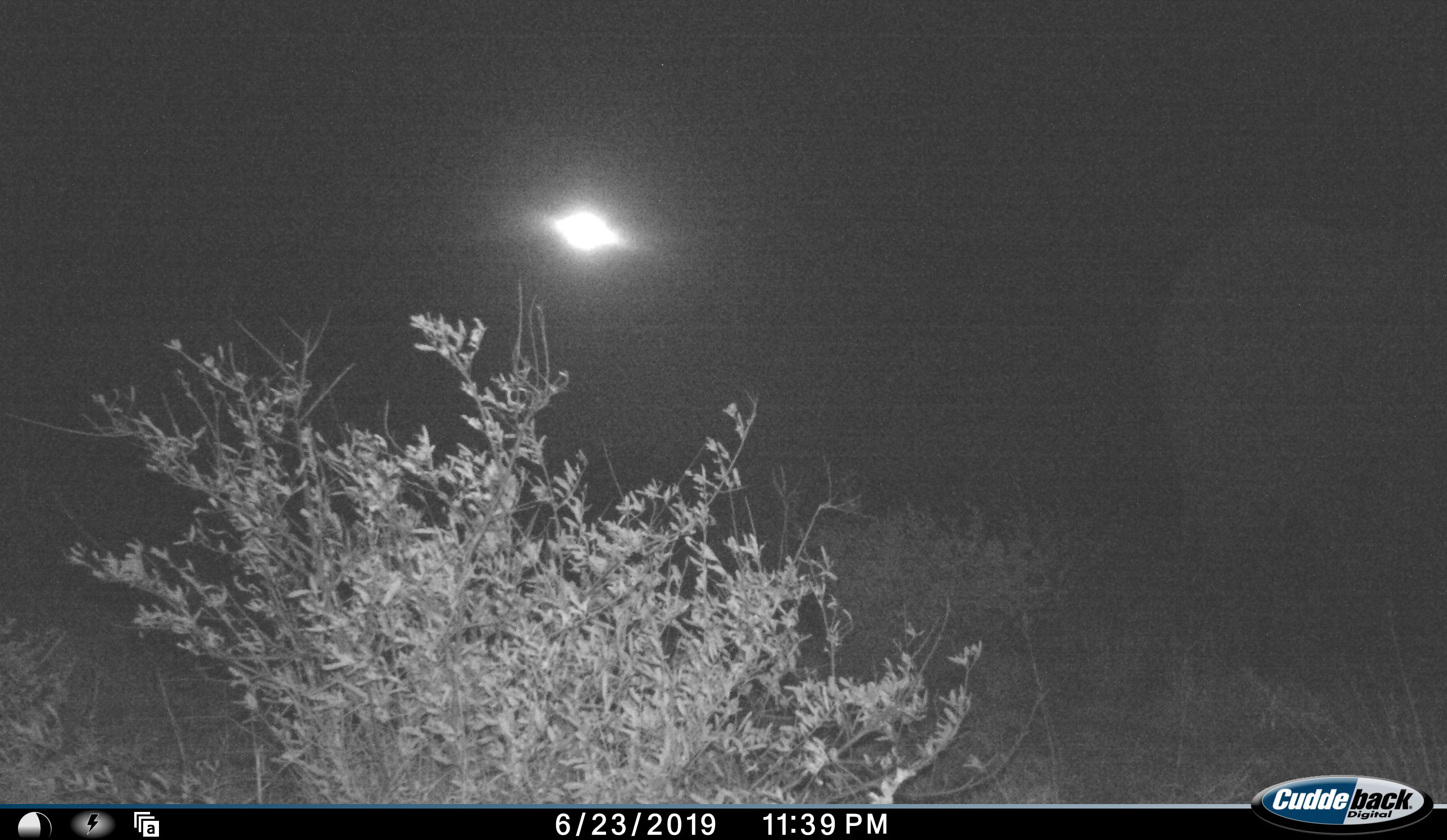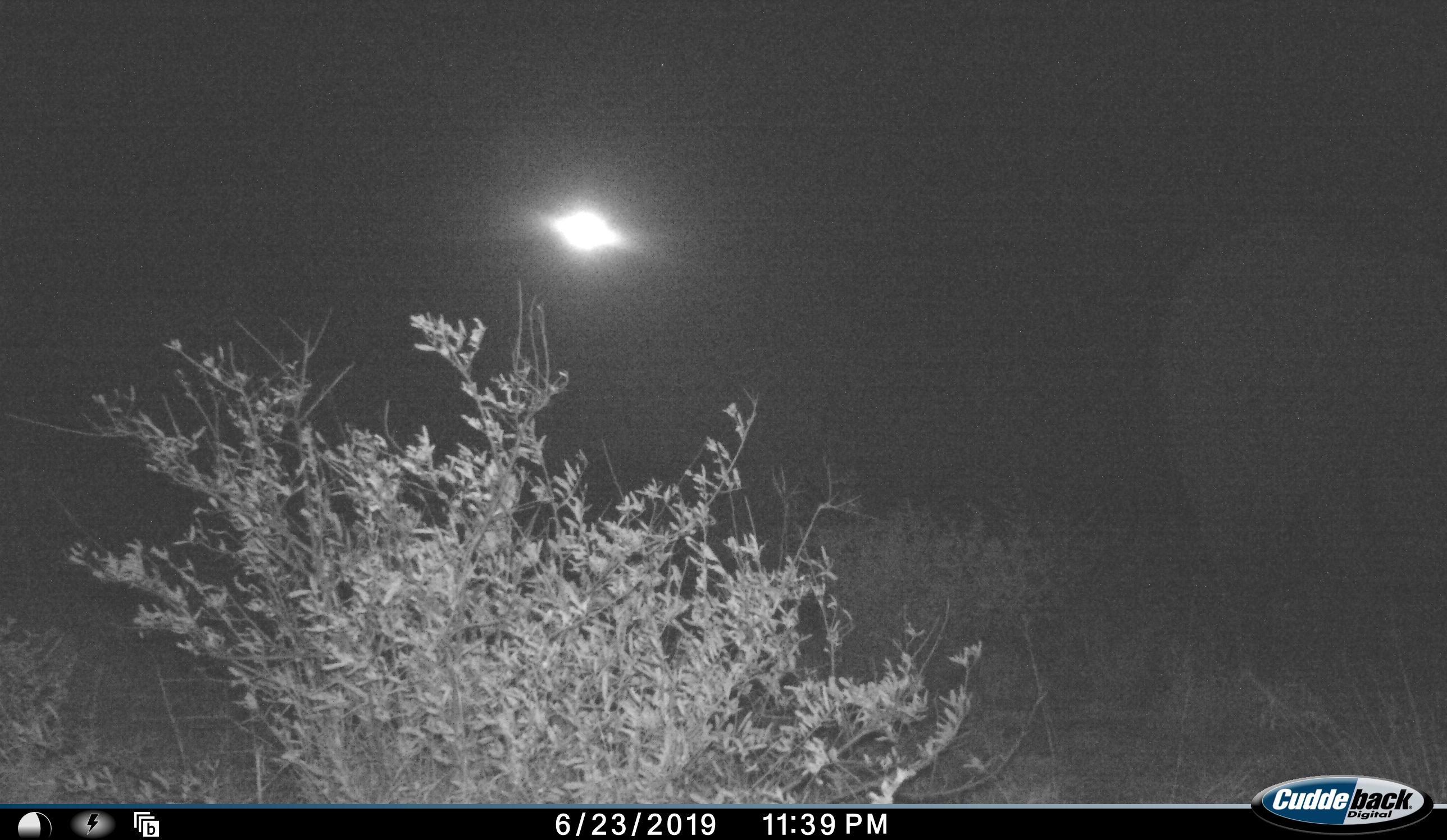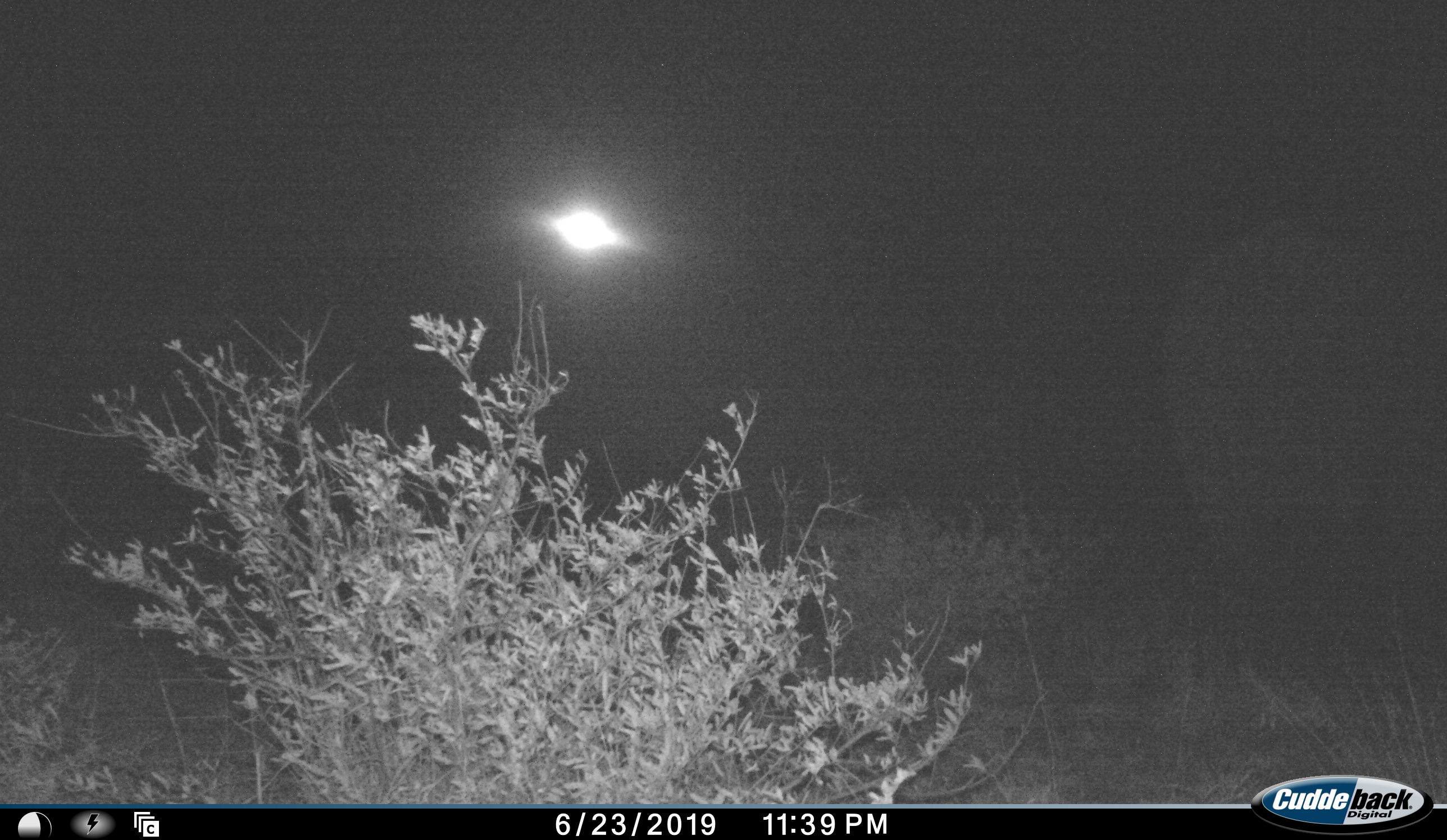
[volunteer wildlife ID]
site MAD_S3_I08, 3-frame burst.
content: unidentified animal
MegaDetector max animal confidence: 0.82